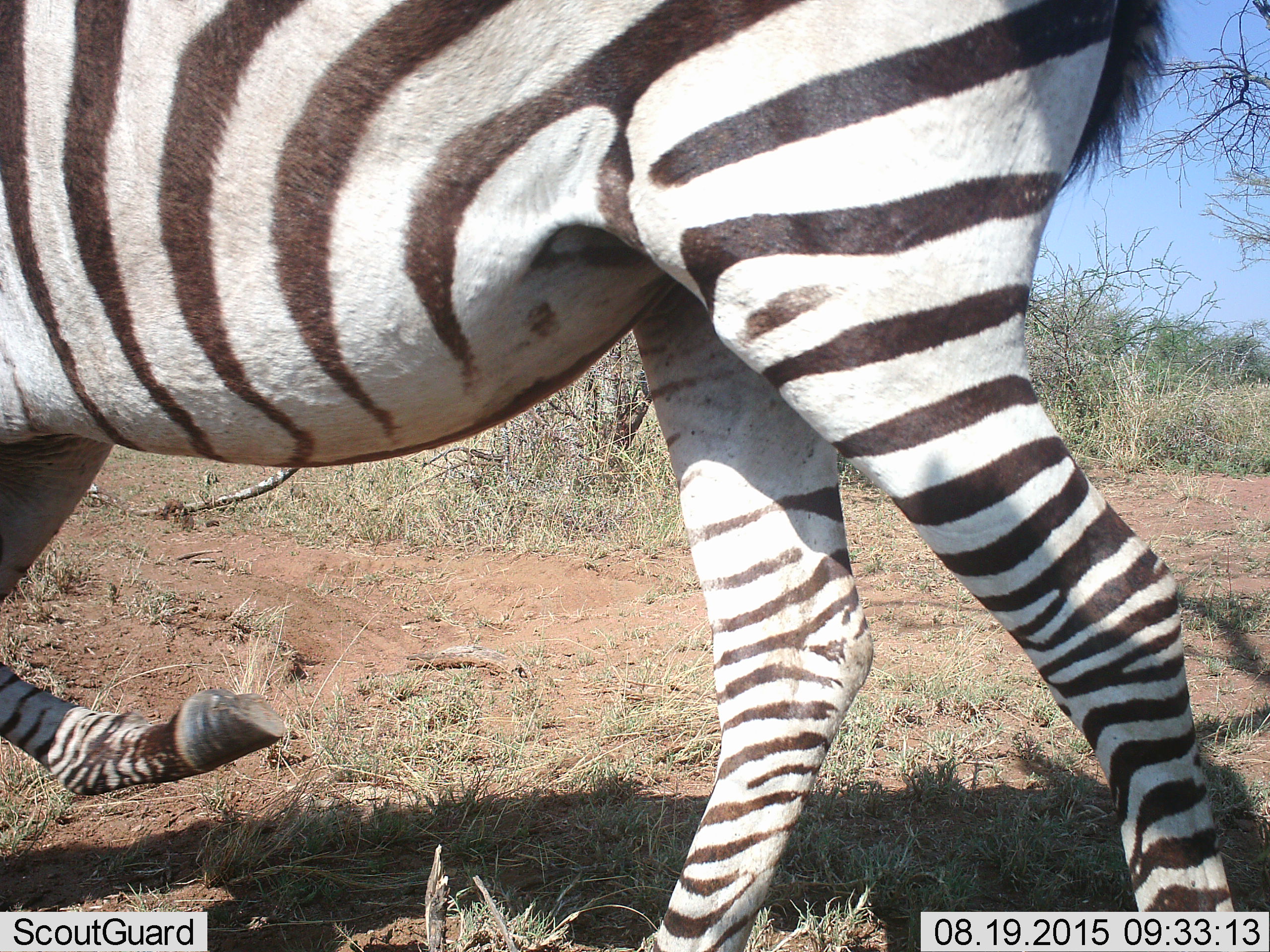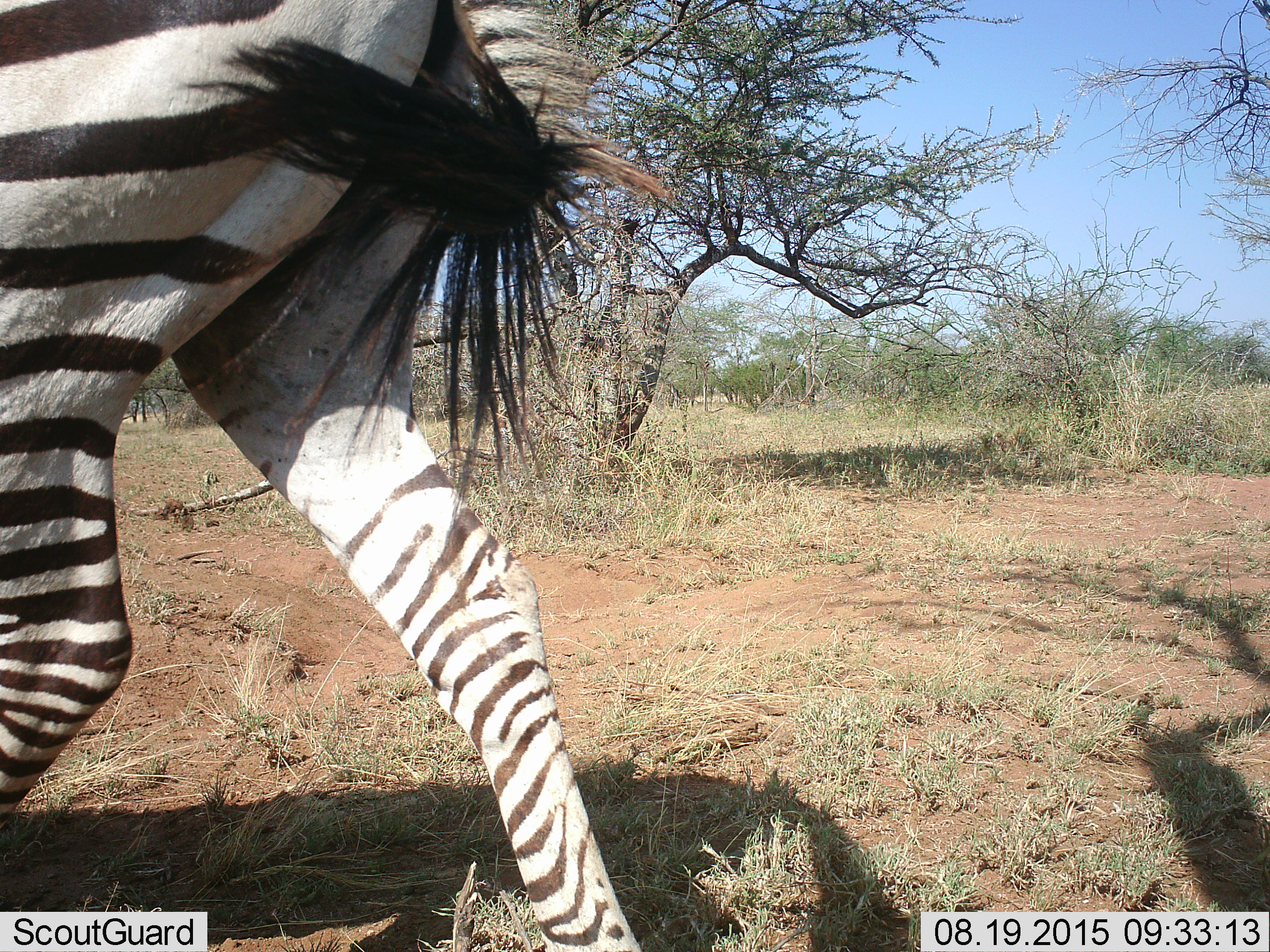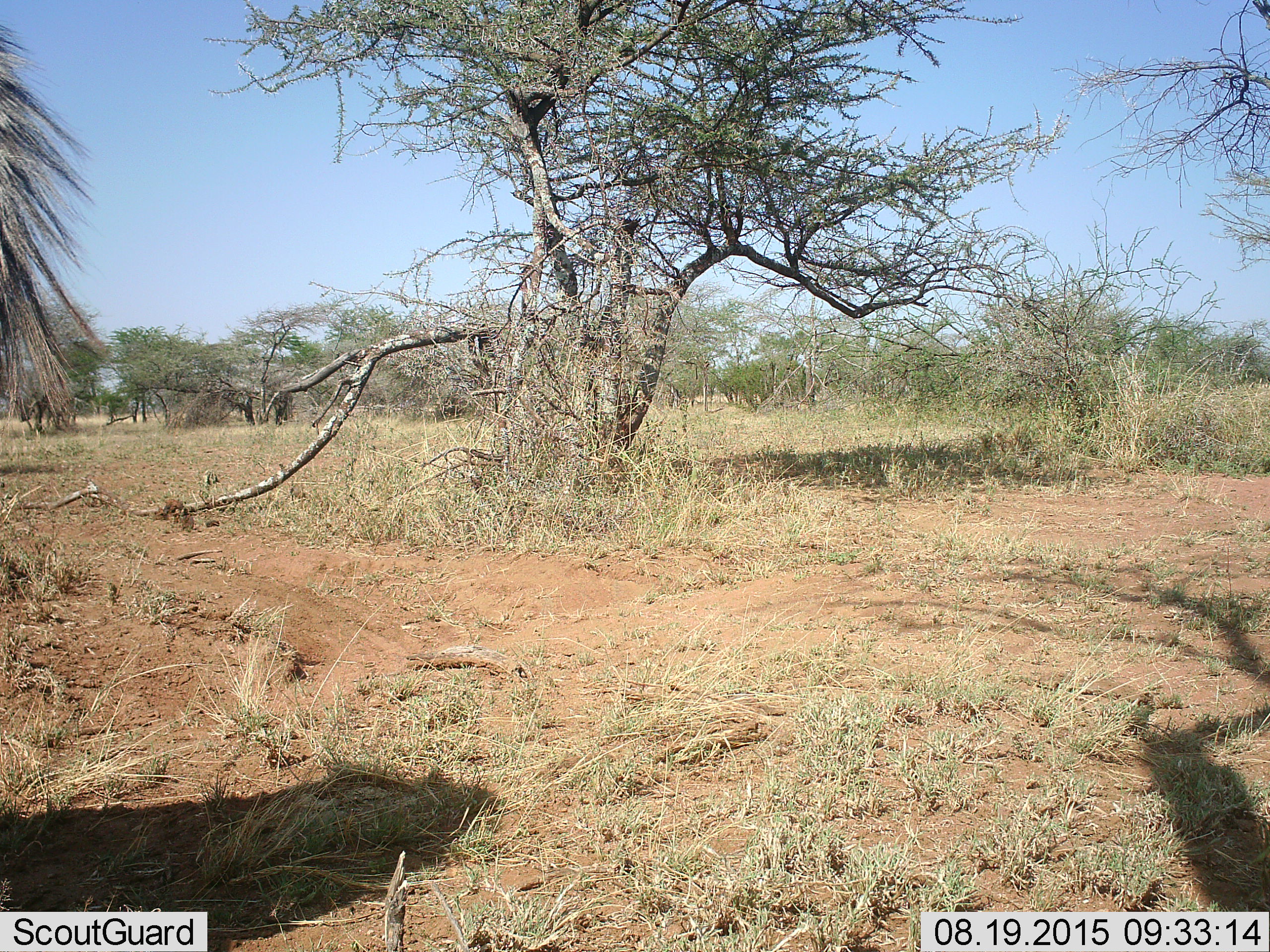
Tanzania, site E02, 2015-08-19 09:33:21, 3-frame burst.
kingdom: Animalia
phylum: Chordata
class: Mammalia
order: Perissodactyla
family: Equidae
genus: Equus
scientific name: Equus quagga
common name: plains zebra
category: zebra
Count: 1.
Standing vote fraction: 5%.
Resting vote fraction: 0%.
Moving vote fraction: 95%.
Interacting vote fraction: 0%.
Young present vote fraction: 0%.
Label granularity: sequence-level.